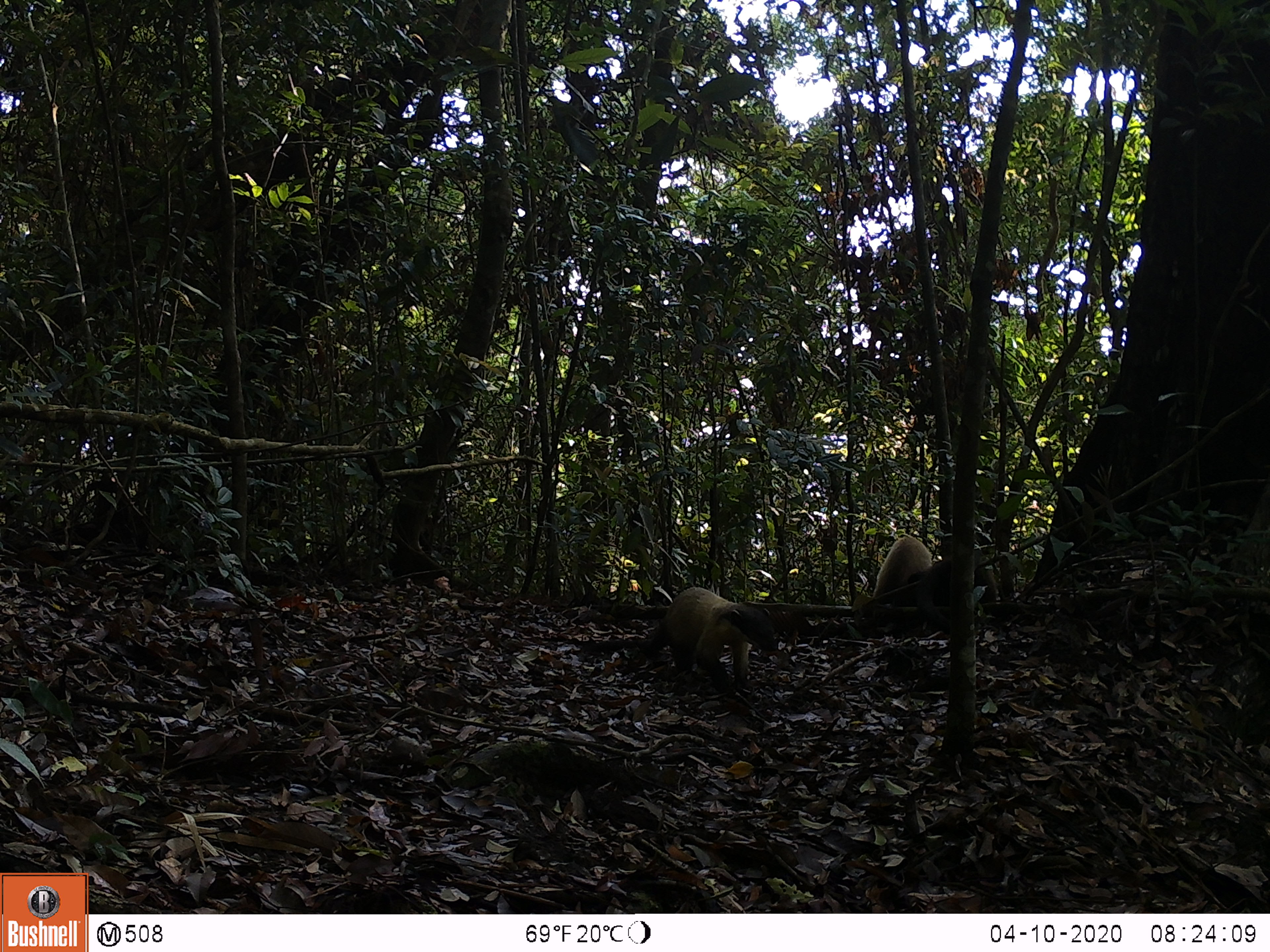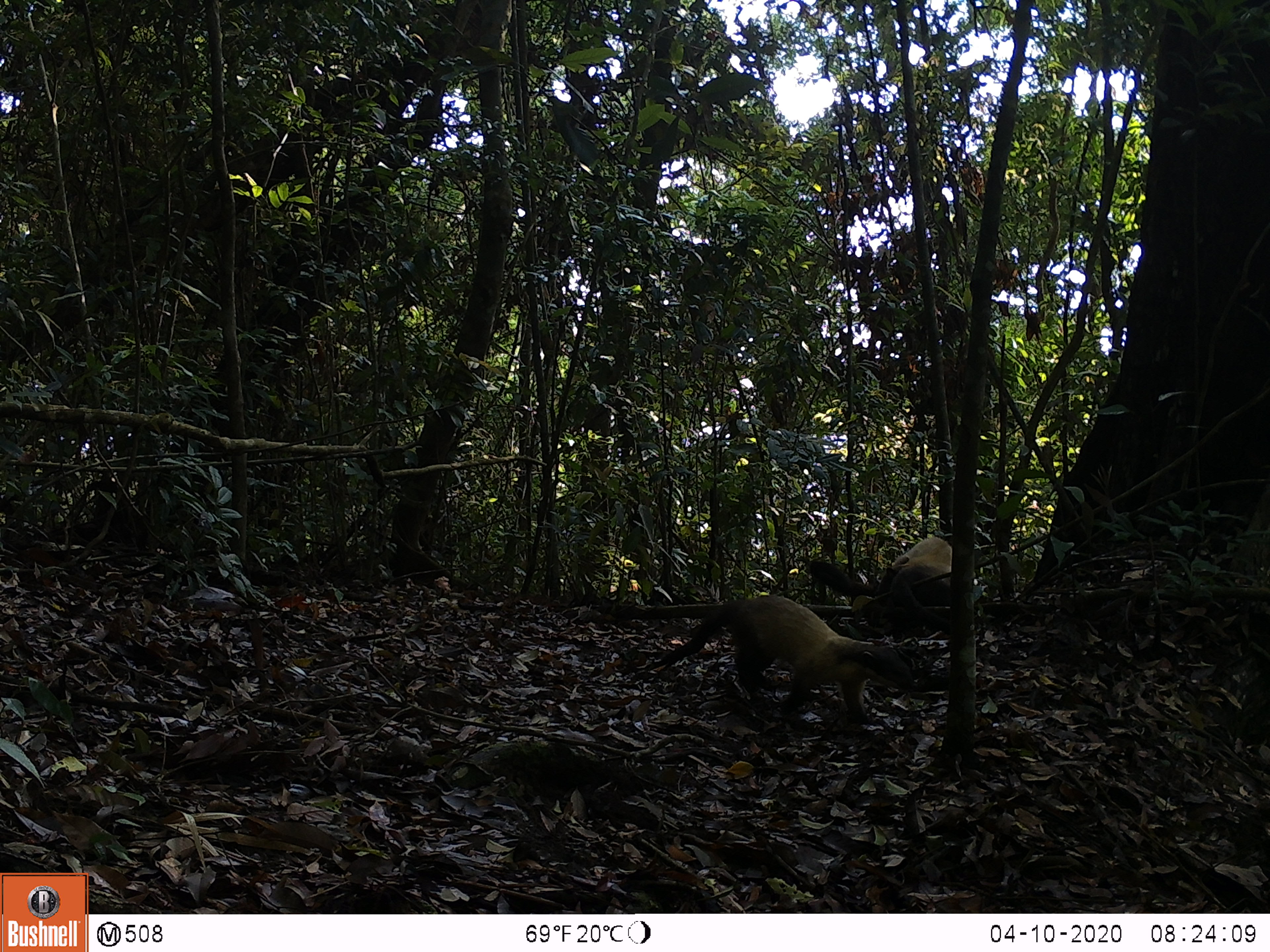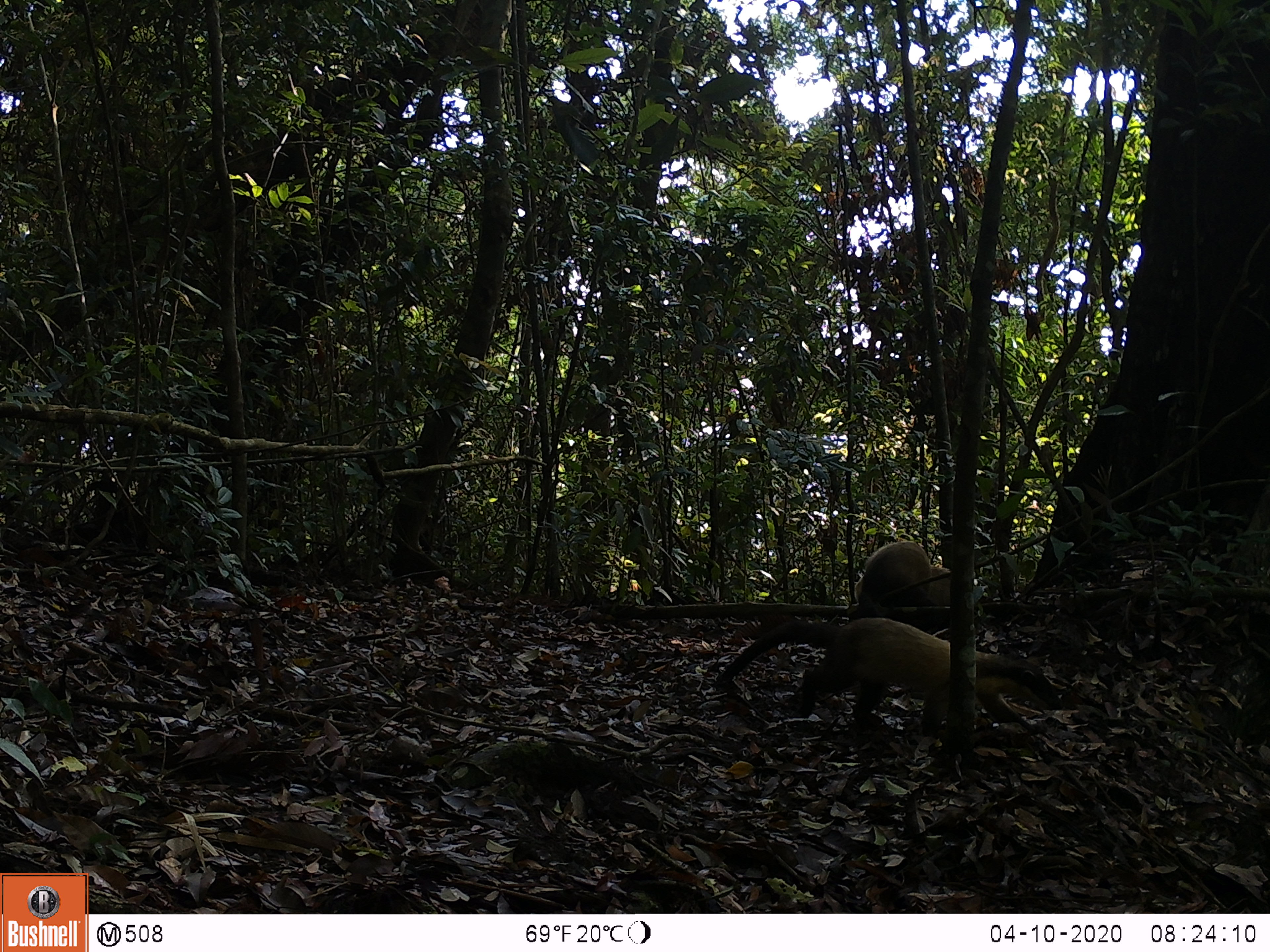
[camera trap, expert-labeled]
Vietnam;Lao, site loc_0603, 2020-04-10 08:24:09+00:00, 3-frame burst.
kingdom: Animalia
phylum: Chordata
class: Mammalia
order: Carnivora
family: Mustelidae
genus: Martes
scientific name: Martes flavigula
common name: yellow-throated marten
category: yellow throated marten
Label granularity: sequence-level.